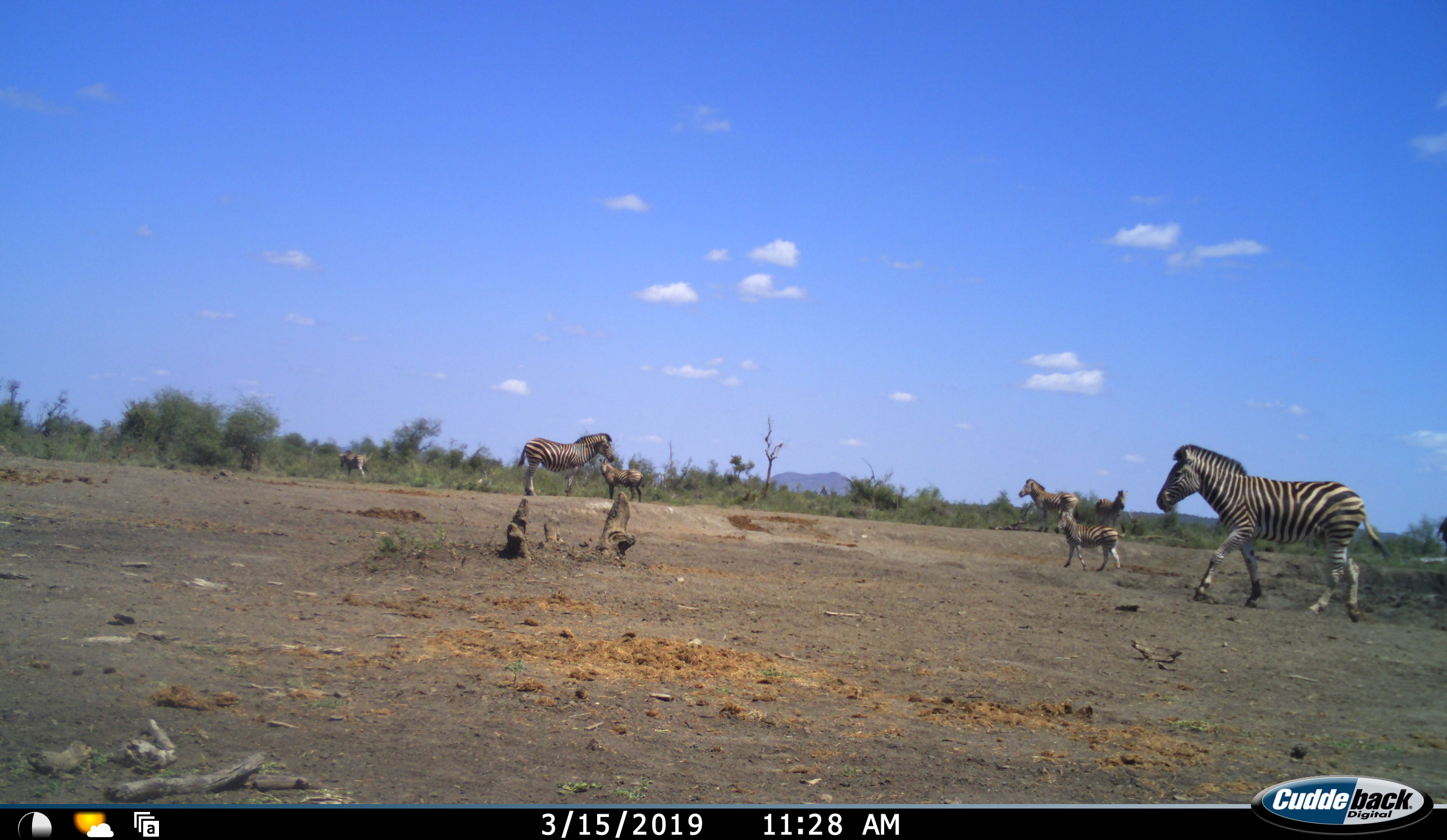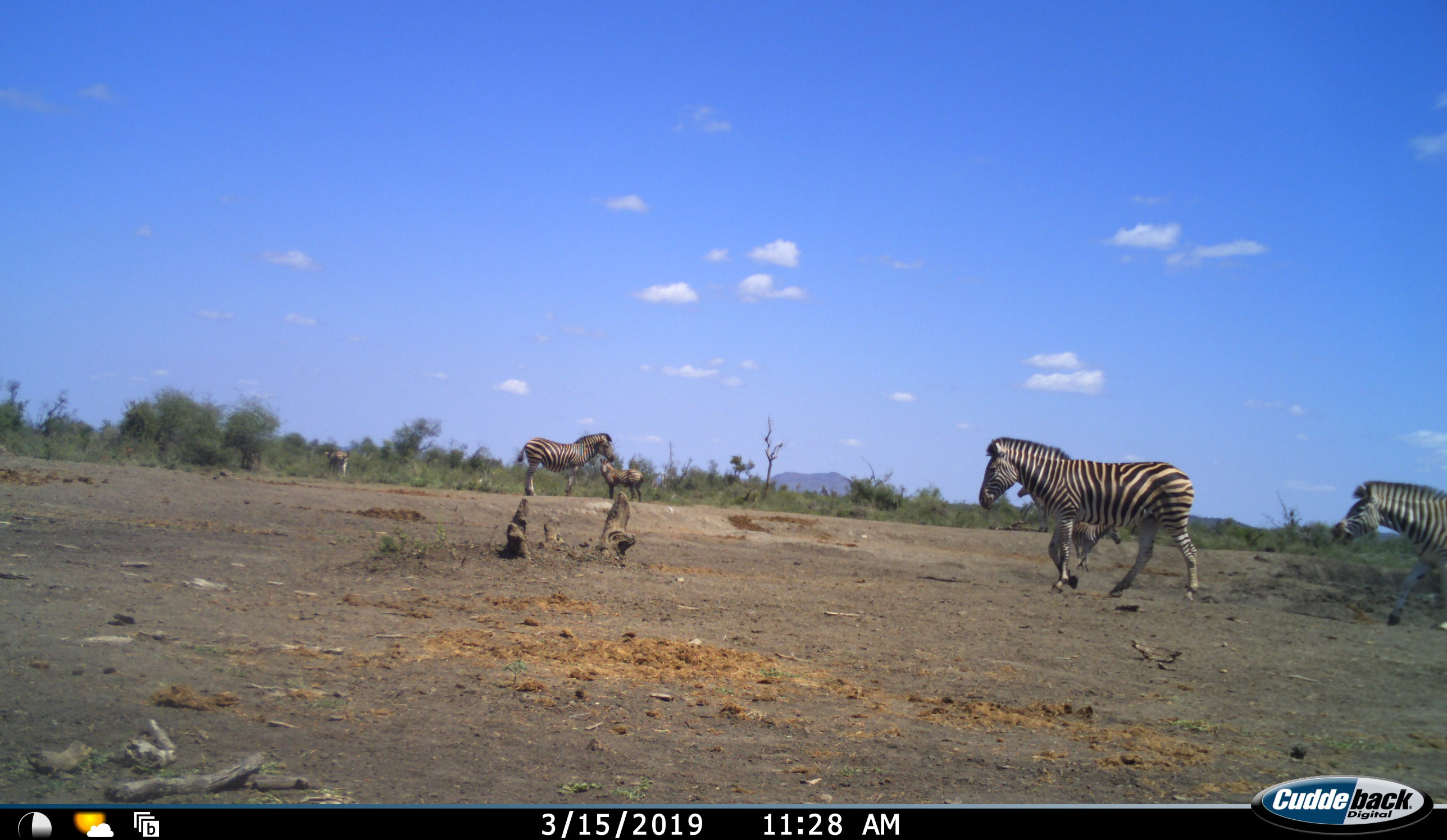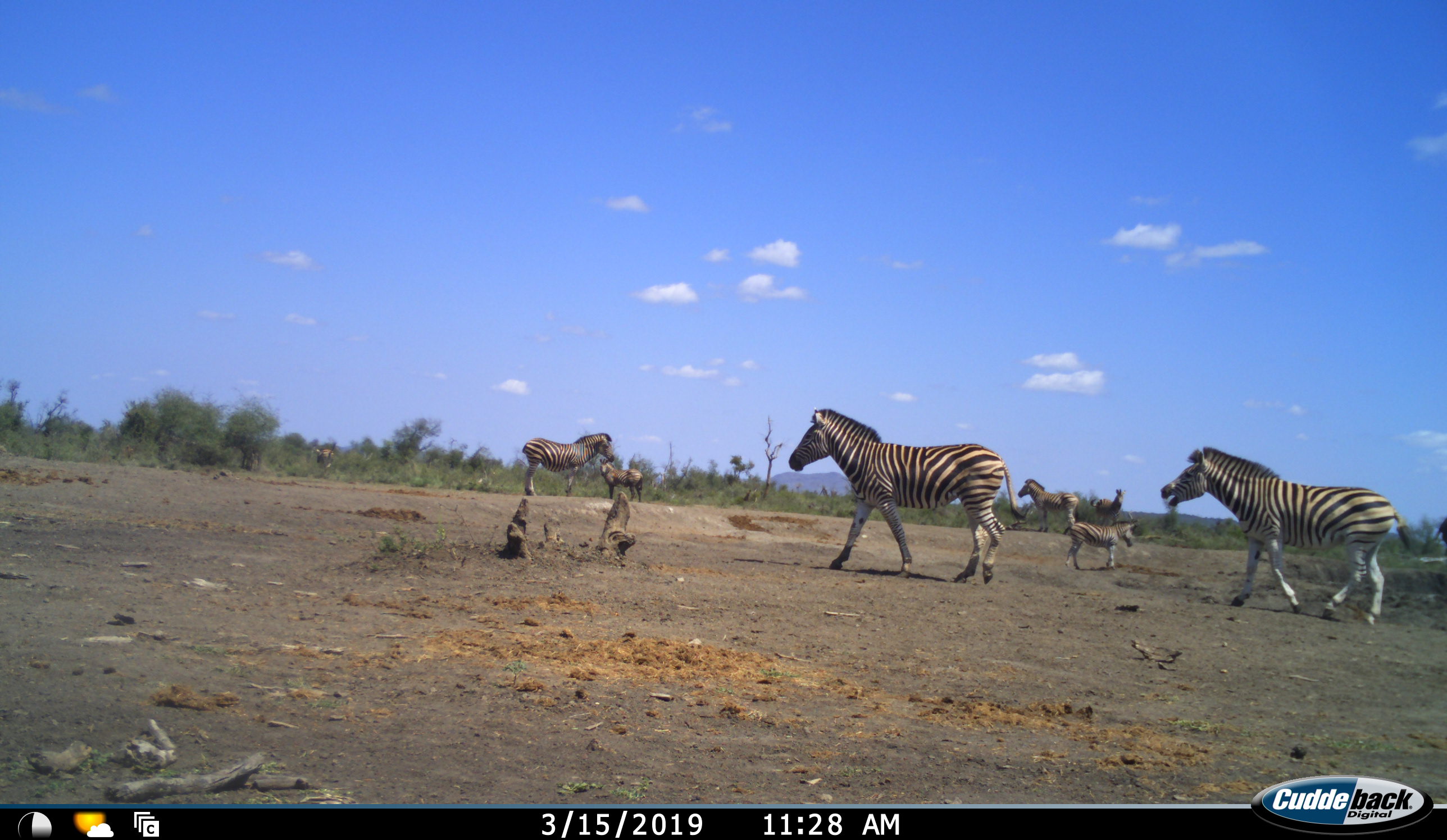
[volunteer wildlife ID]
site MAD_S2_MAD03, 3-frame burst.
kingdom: Animalia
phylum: Chordata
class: Mammalia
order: Perissodactyla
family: Equidae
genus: Equus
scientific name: Equus quagga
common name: plains zebra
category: zebraplains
Zebraplains (plains zebra) (Equus quagga), count 8. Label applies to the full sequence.